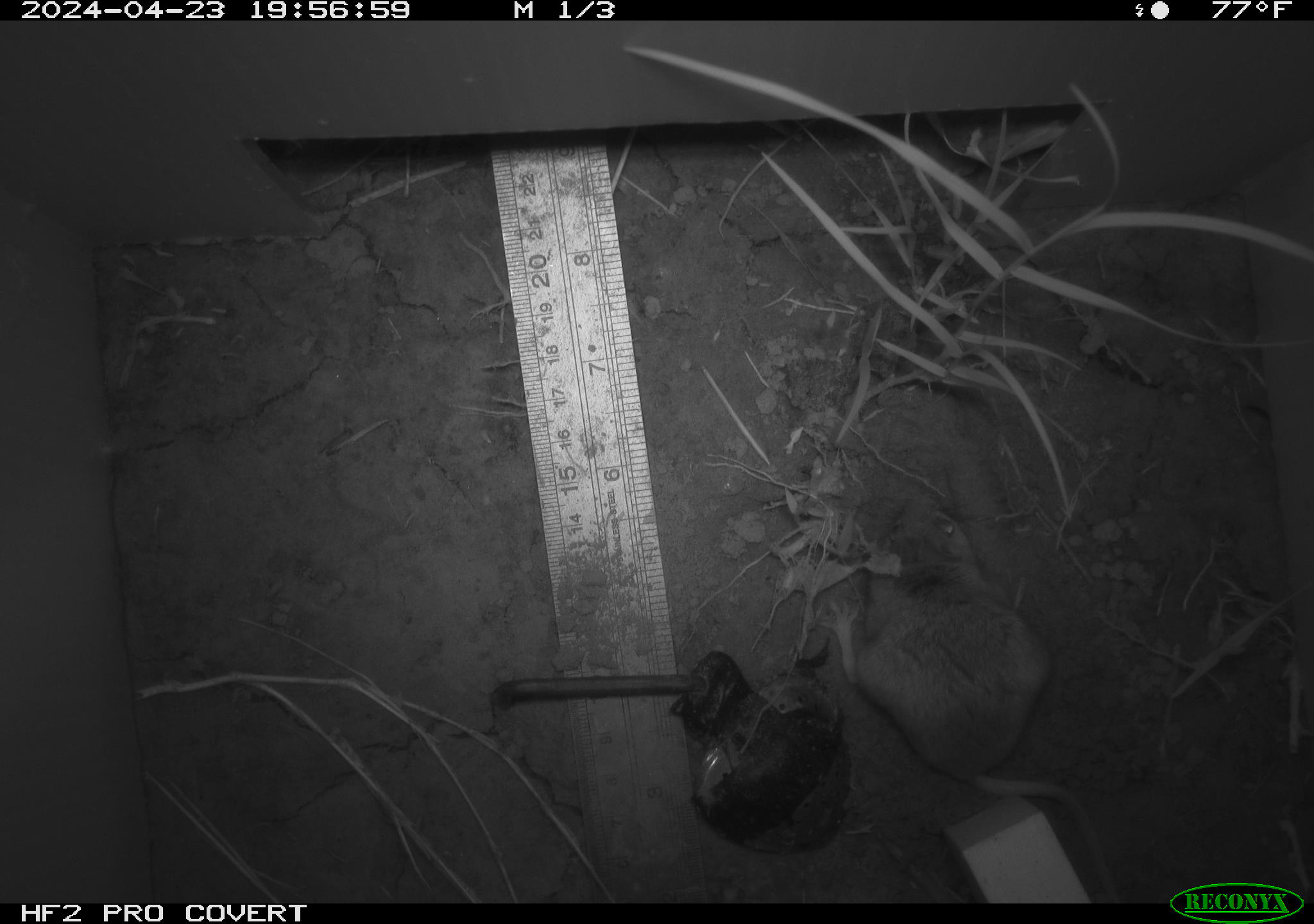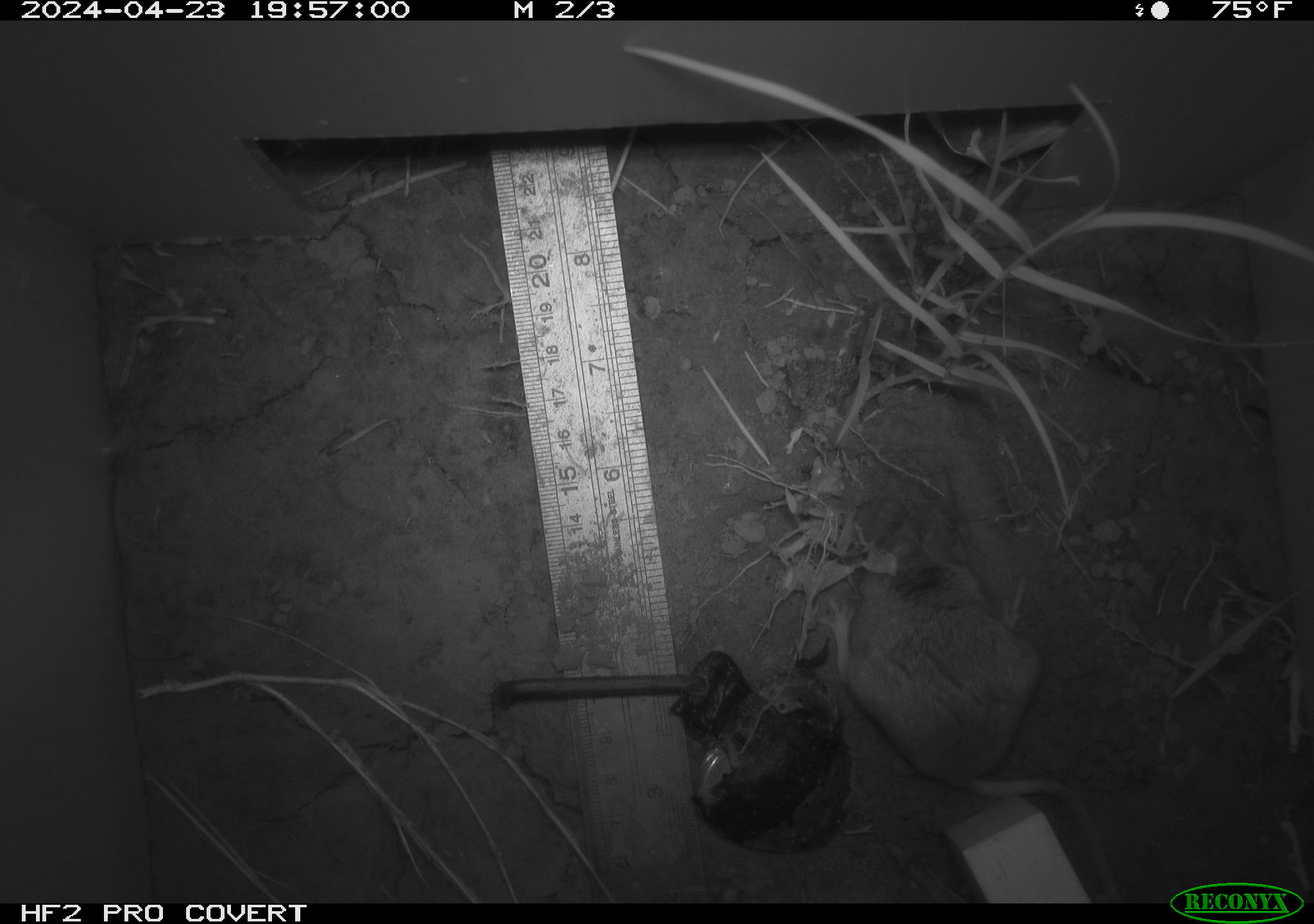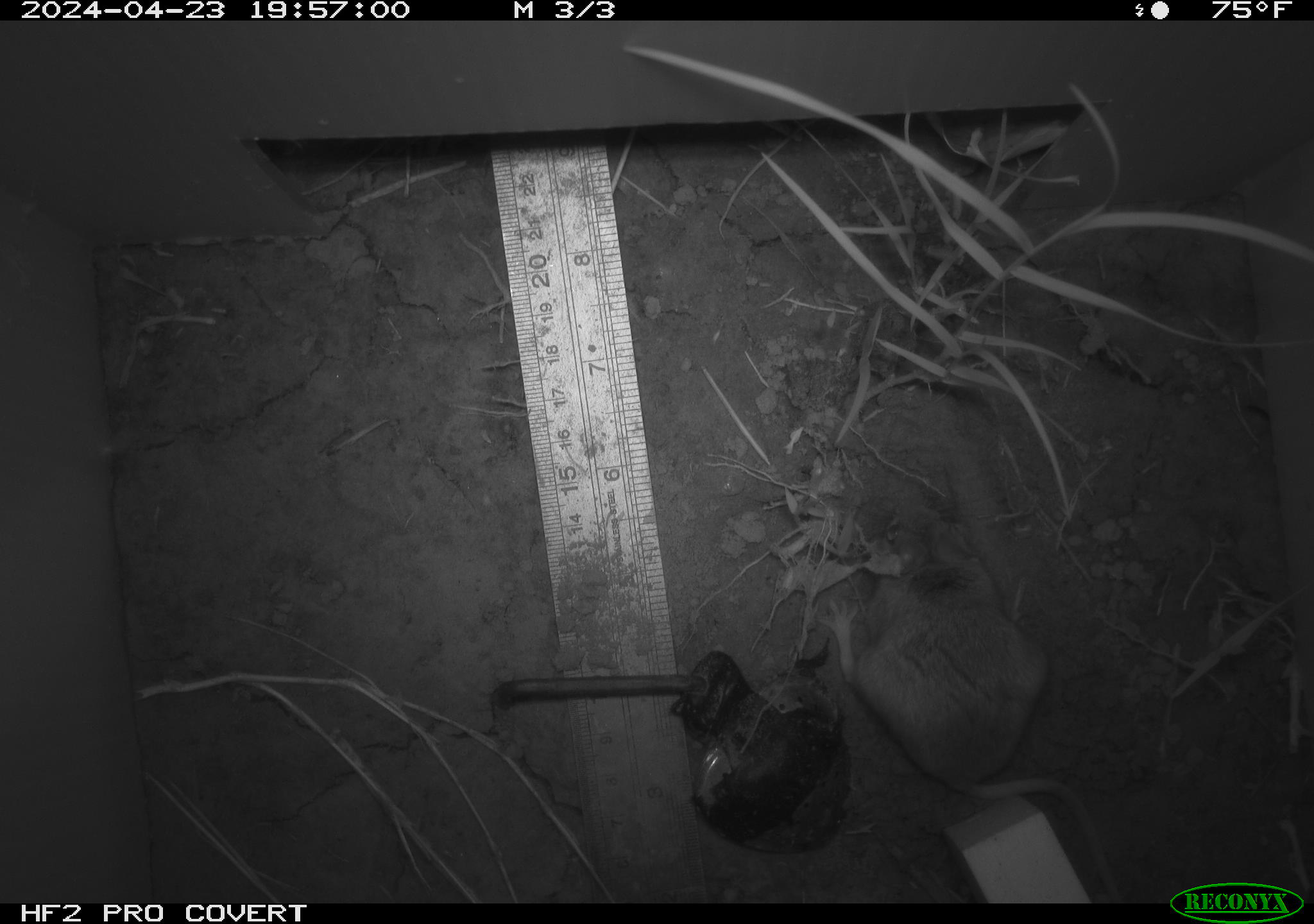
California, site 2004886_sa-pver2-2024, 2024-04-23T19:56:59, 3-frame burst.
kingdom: Animalia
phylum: Chordata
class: Mammalia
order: Rodentia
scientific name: Rodentia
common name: mouse species